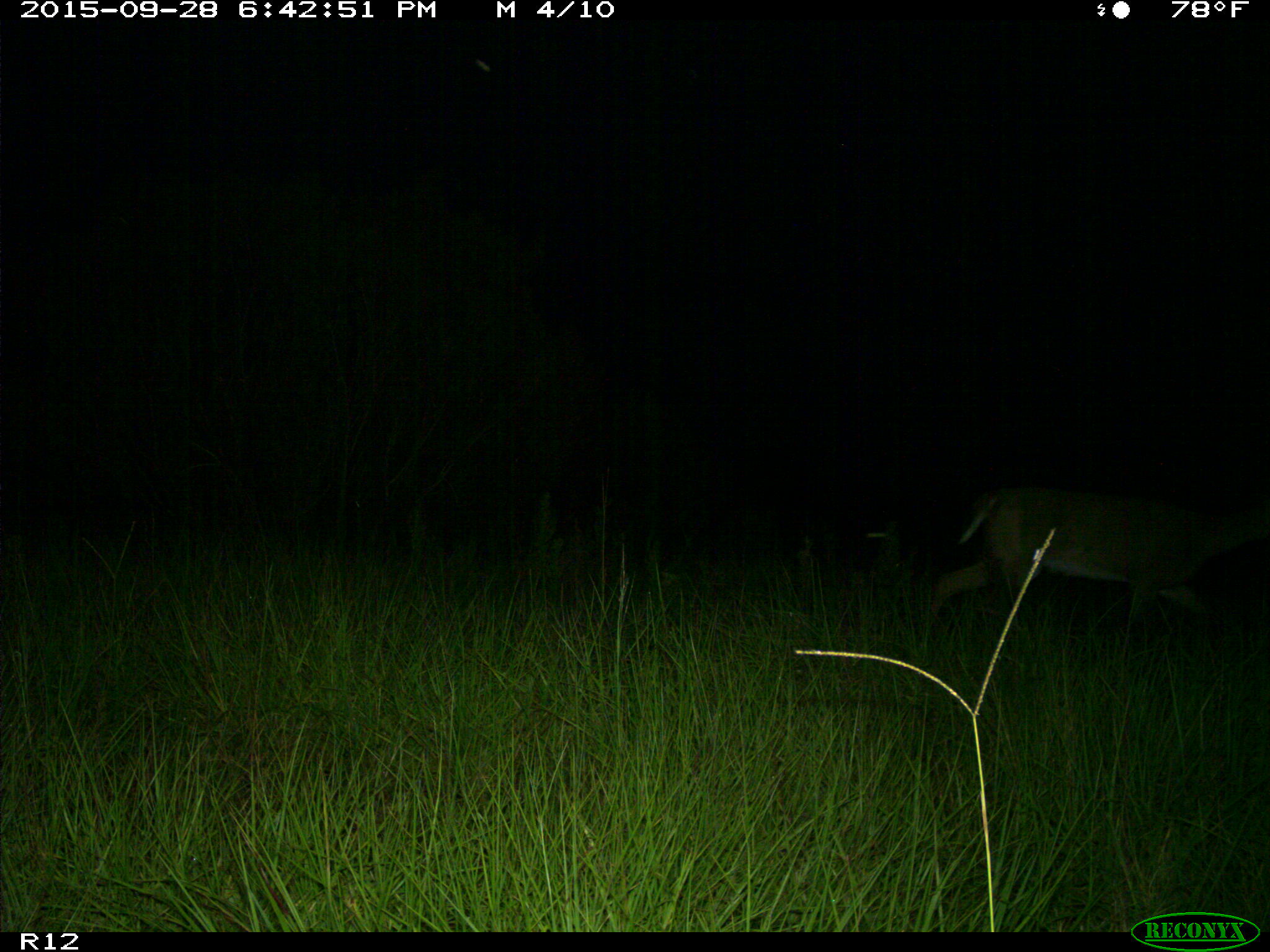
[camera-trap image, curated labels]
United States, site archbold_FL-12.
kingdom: Animalia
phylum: Chordata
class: Mammalia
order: Artiodactyla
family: Cervidae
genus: Odocoileus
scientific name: Odocoileus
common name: deer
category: unidentified deer